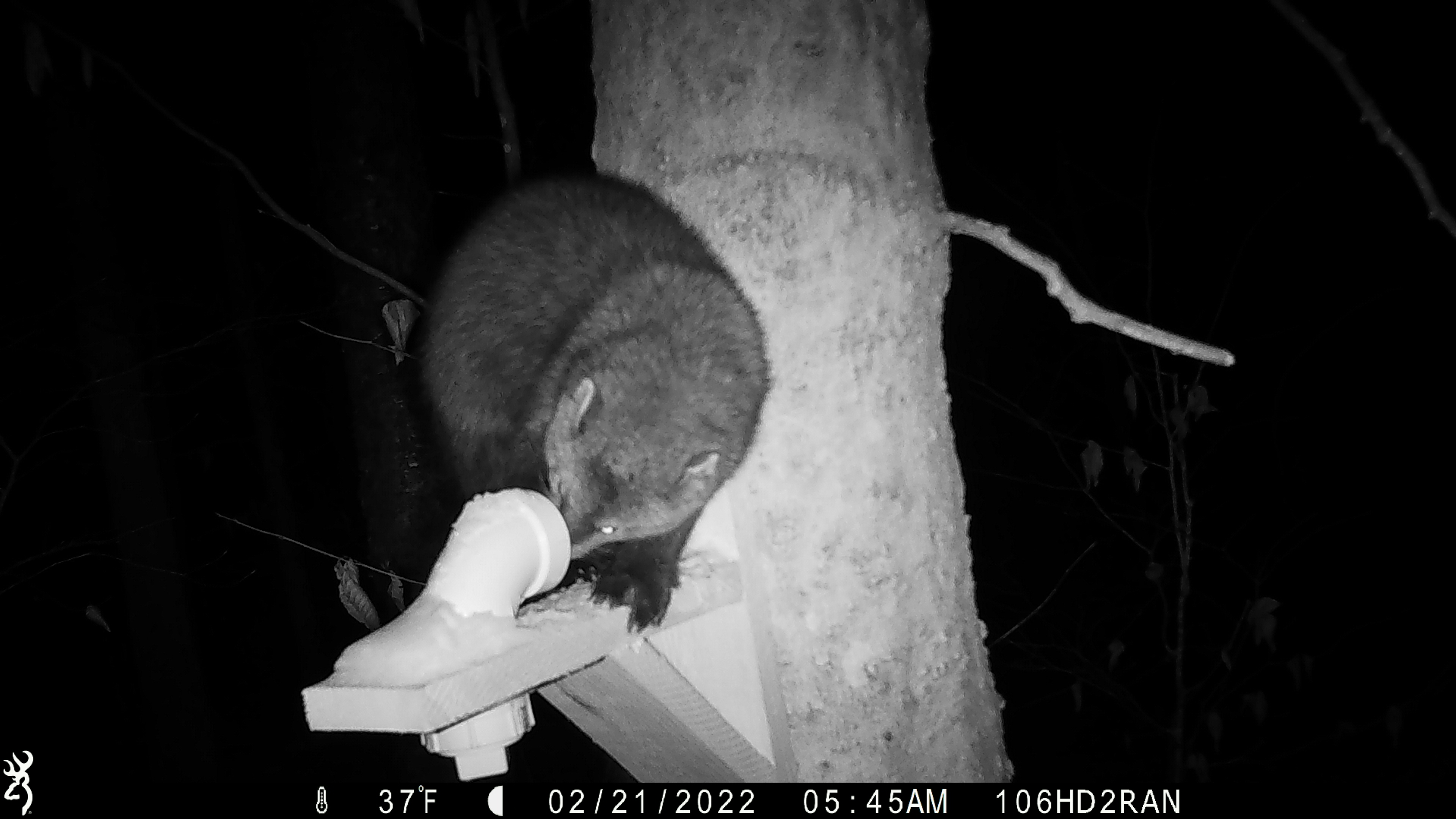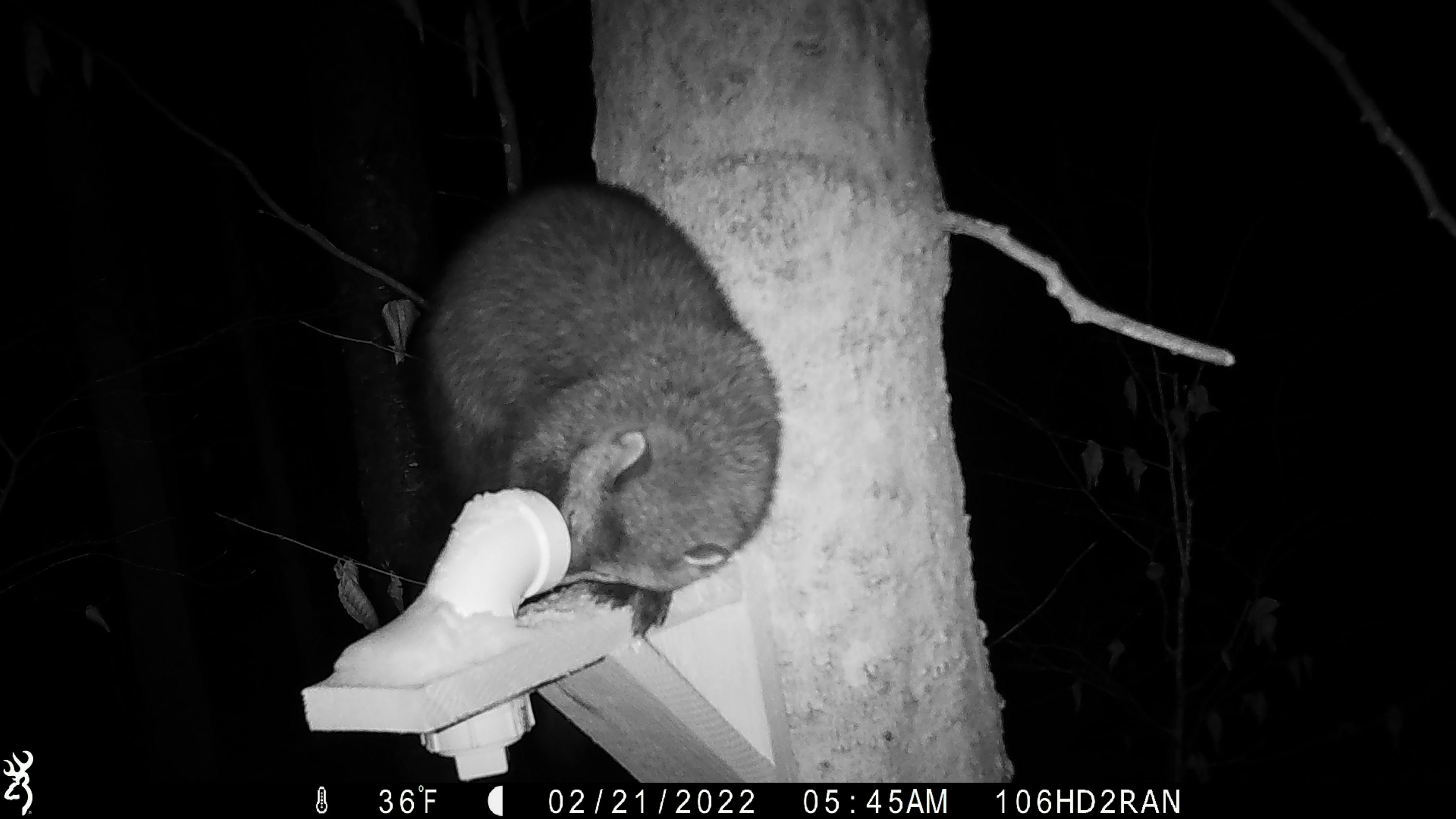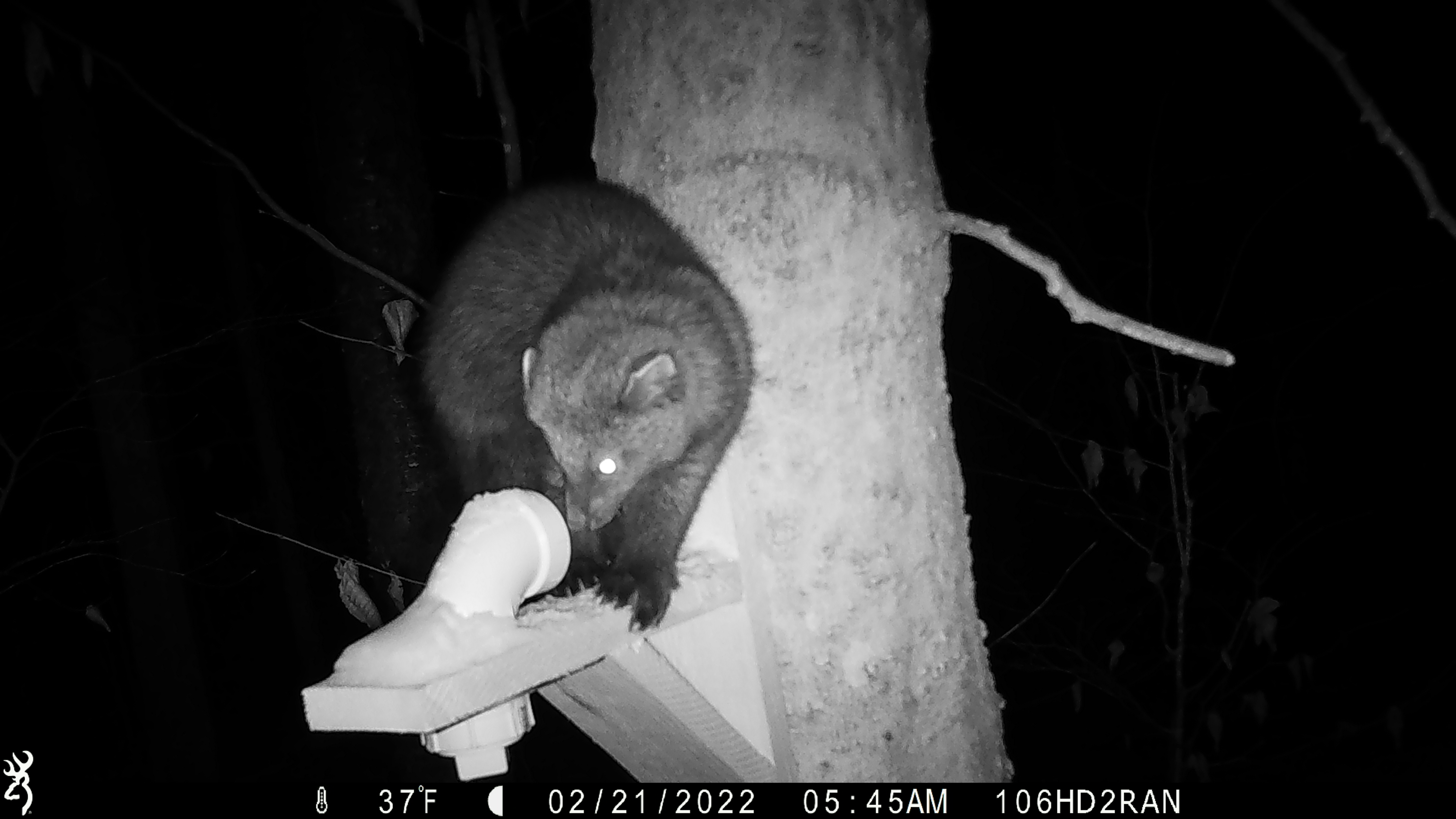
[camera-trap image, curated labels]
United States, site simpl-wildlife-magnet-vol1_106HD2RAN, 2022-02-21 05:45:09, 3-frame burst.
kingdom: Animalia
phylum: Chordata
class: Mammalia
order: Carnivora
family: Mustelidae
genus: Pekania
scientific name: Pekania pennanti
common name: fisher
Fisher (Pekania pennanti).